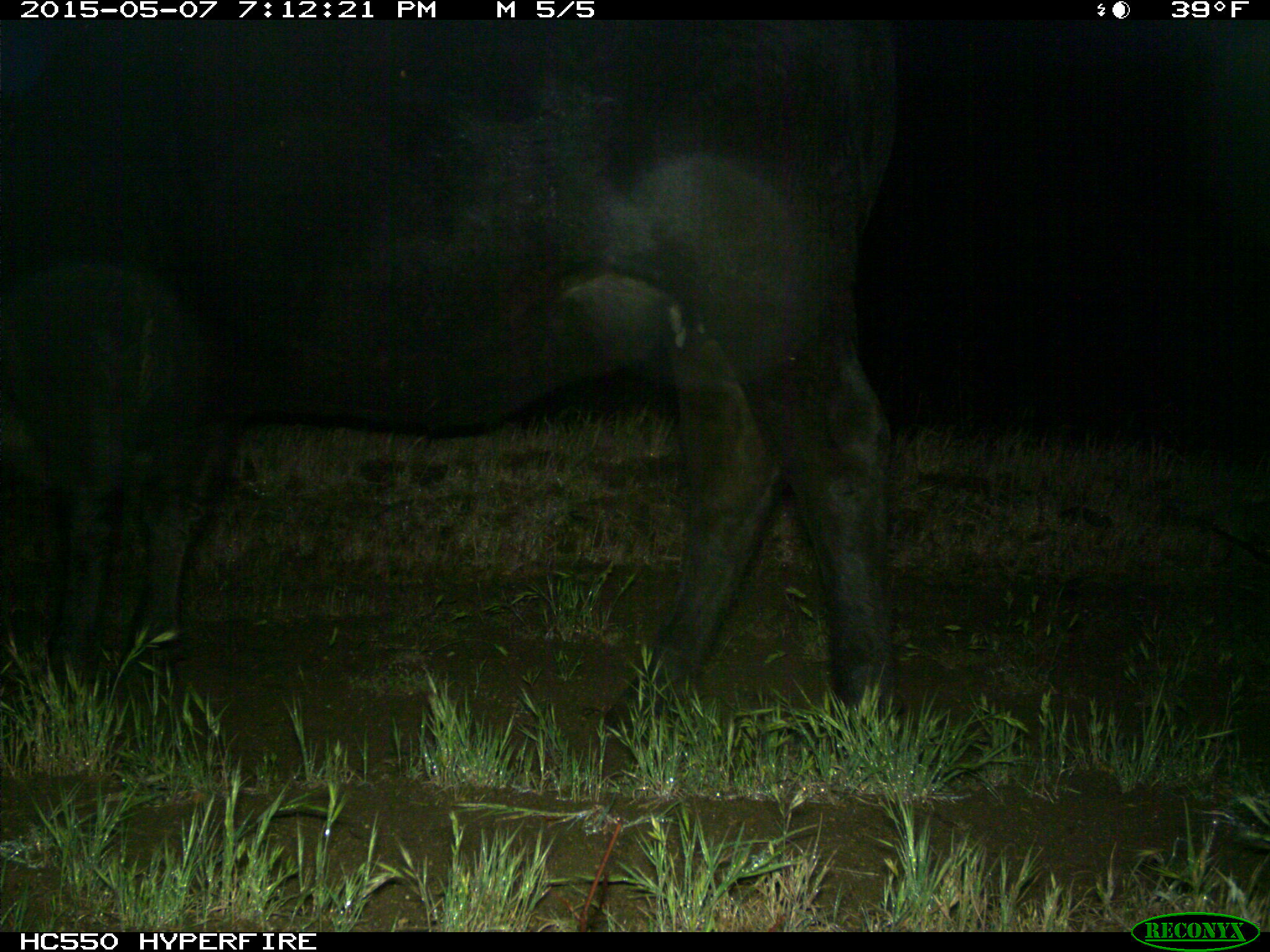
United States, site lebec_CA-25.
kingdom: Animalia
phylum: Chordata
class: Mammalia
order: Artiodactyla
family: Bovidae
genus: Bos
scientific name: Bos taurus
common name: domestic cow